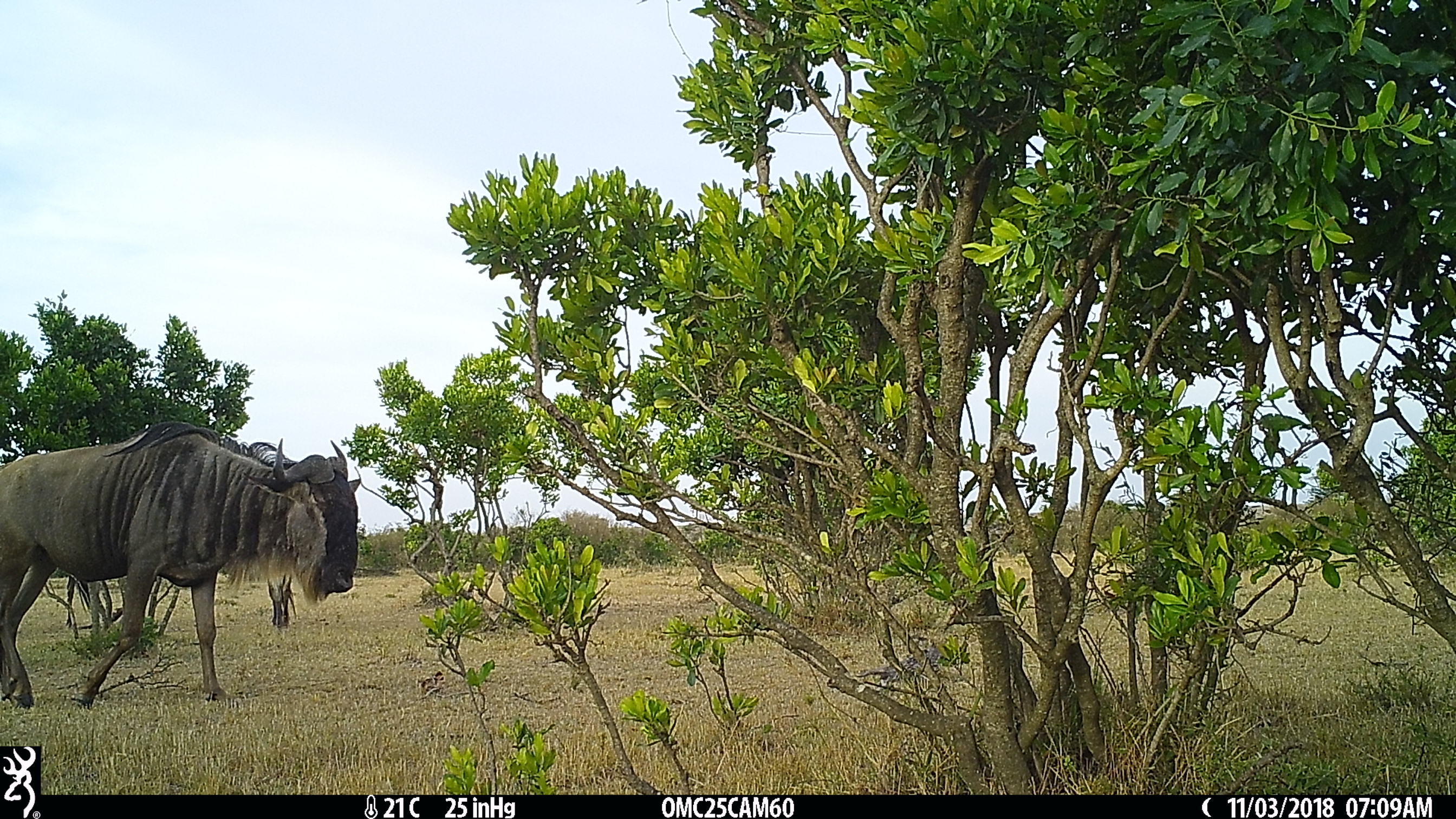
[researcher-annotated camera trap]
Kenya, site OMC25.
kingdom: Animalia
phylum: Chordata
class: Mammalia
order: Artiodactyla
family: Bovidae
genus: Connochaetes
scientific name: Connochaetes taurinus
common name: blue wildebeest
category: wildebeest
Wildebeest (blue wildebeest) (Connochaetes taurinus).